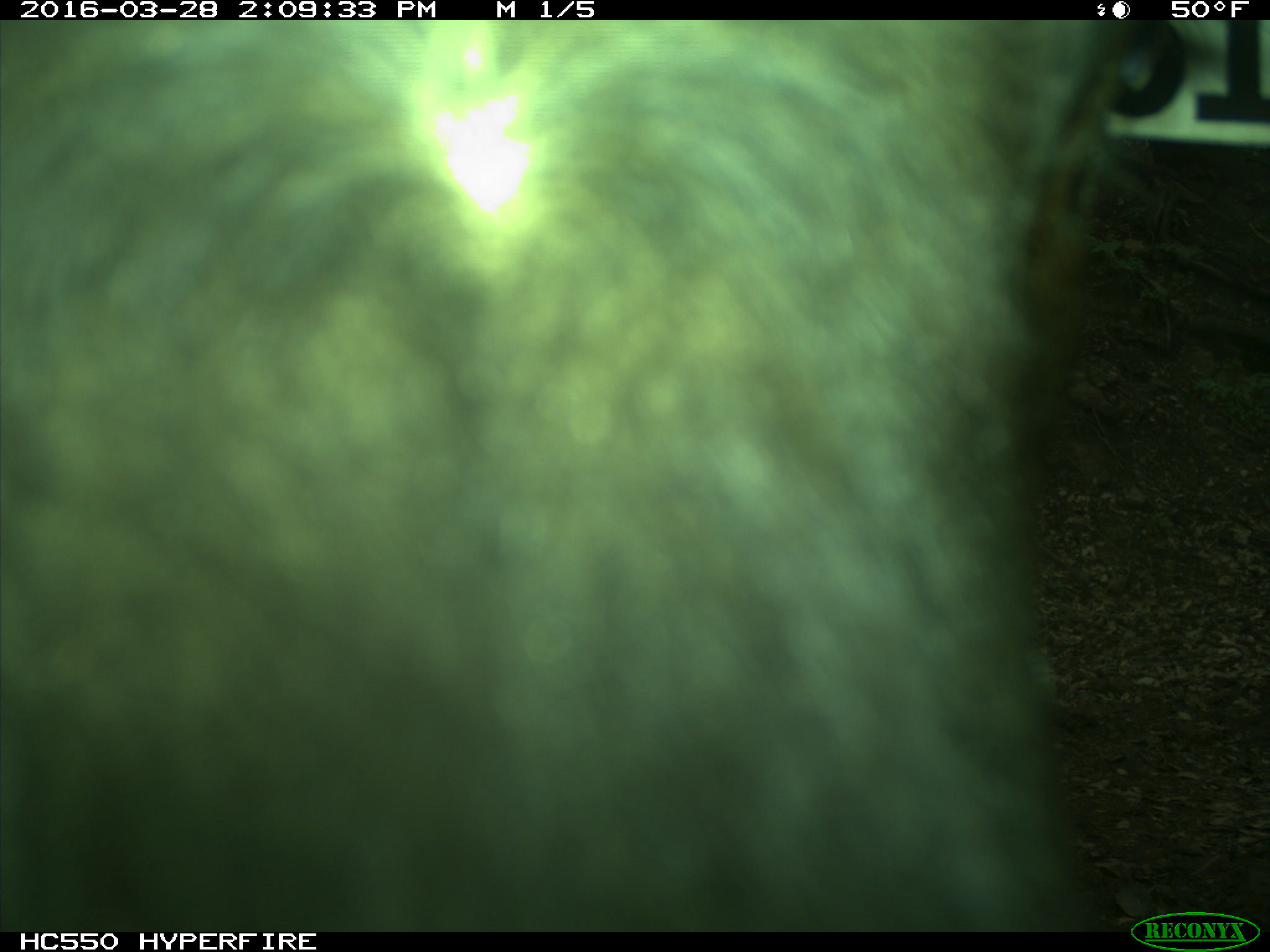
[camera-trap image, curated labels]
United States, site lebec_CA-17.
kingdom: Animalia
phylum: Chordata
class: Mammalia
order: Artiodactyla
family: Bovidae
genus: Bos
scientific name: Bos taurus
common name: domestic cow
Bos taurus (domestic cow).